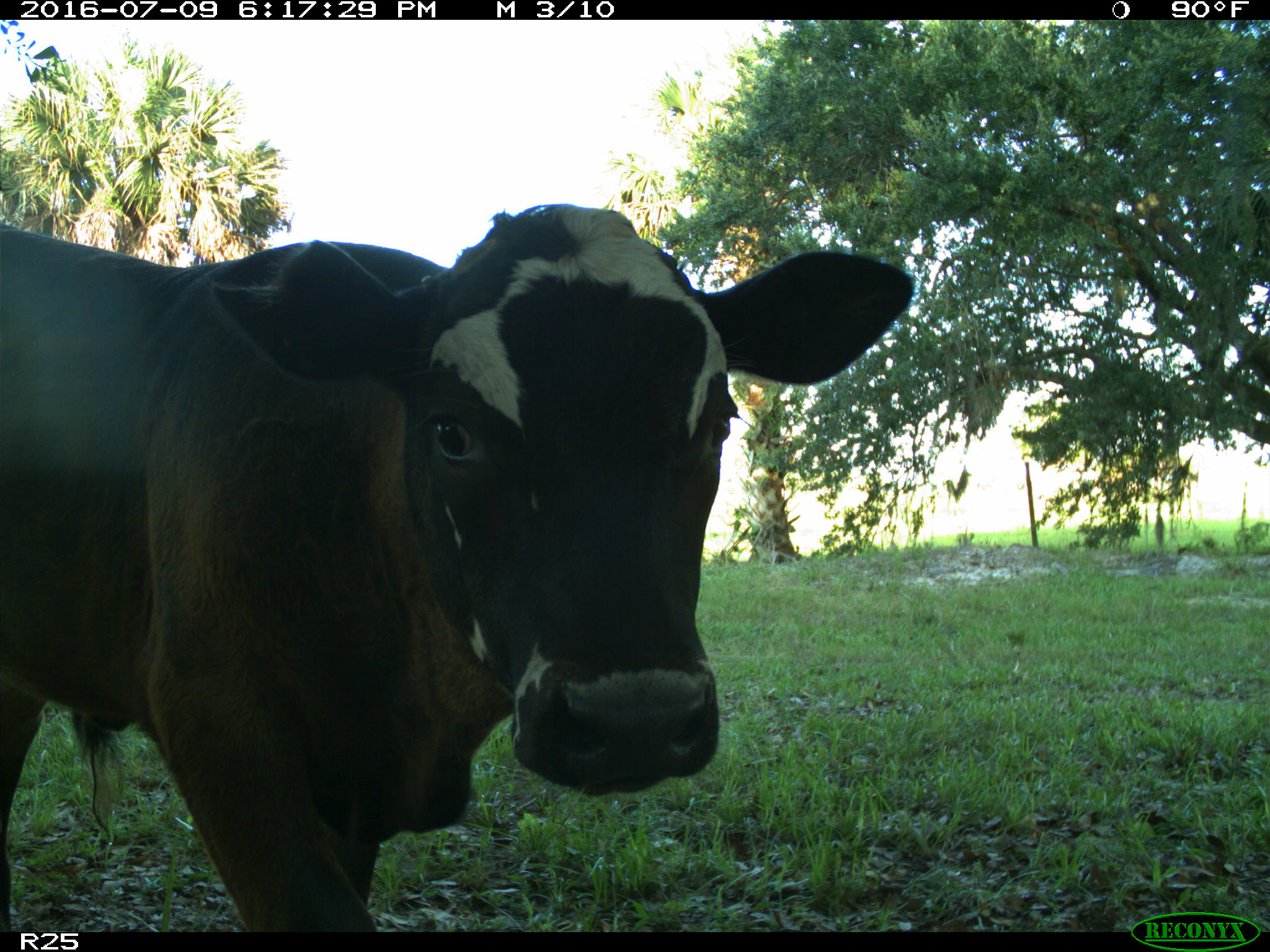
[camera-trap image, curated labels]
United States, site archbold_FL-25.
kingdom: Animalia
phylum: Chordata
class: Mammalia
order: Artiodactyla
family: Bovidae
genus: Bos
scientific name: Bos taurus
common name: domestic cow